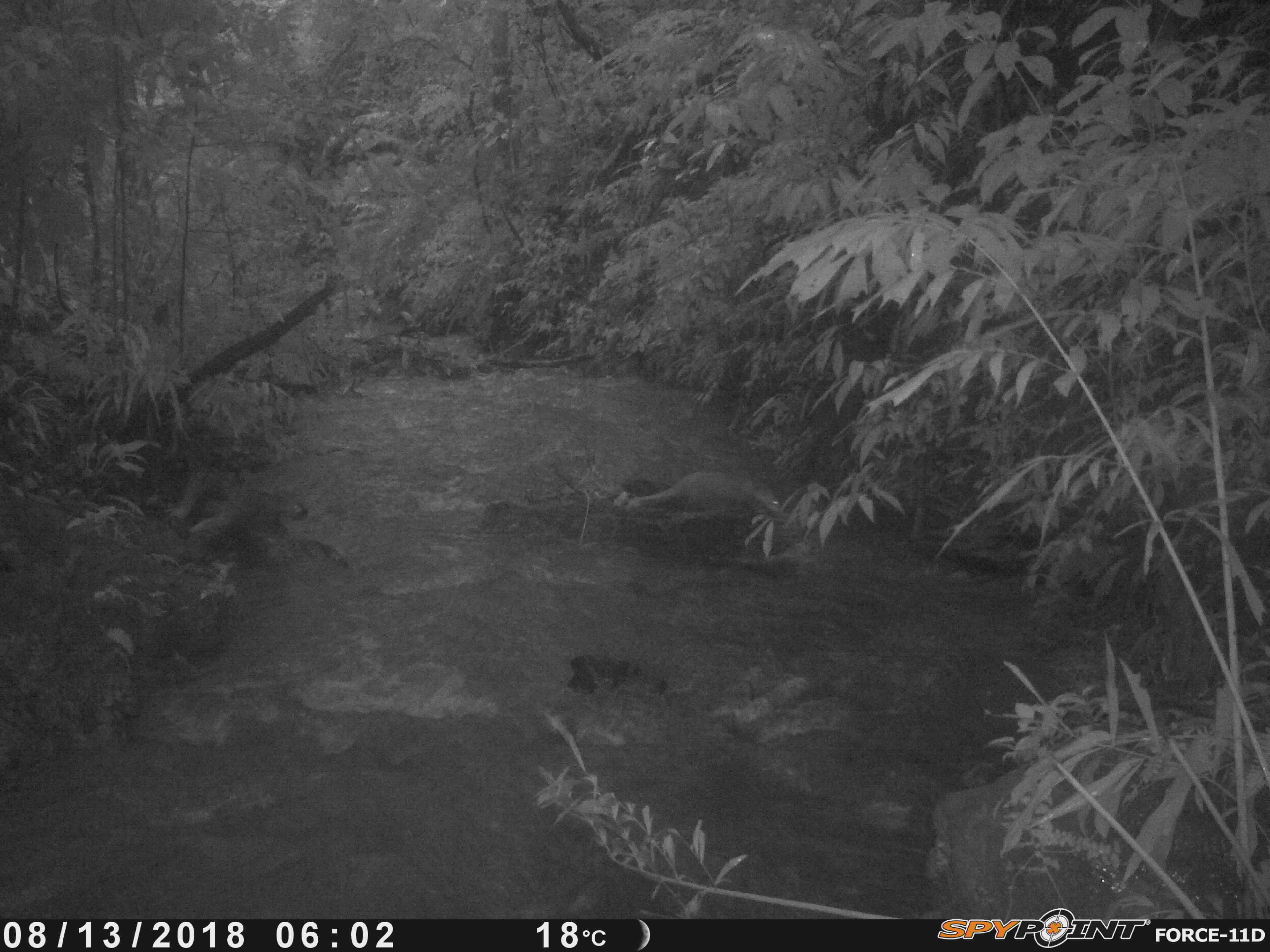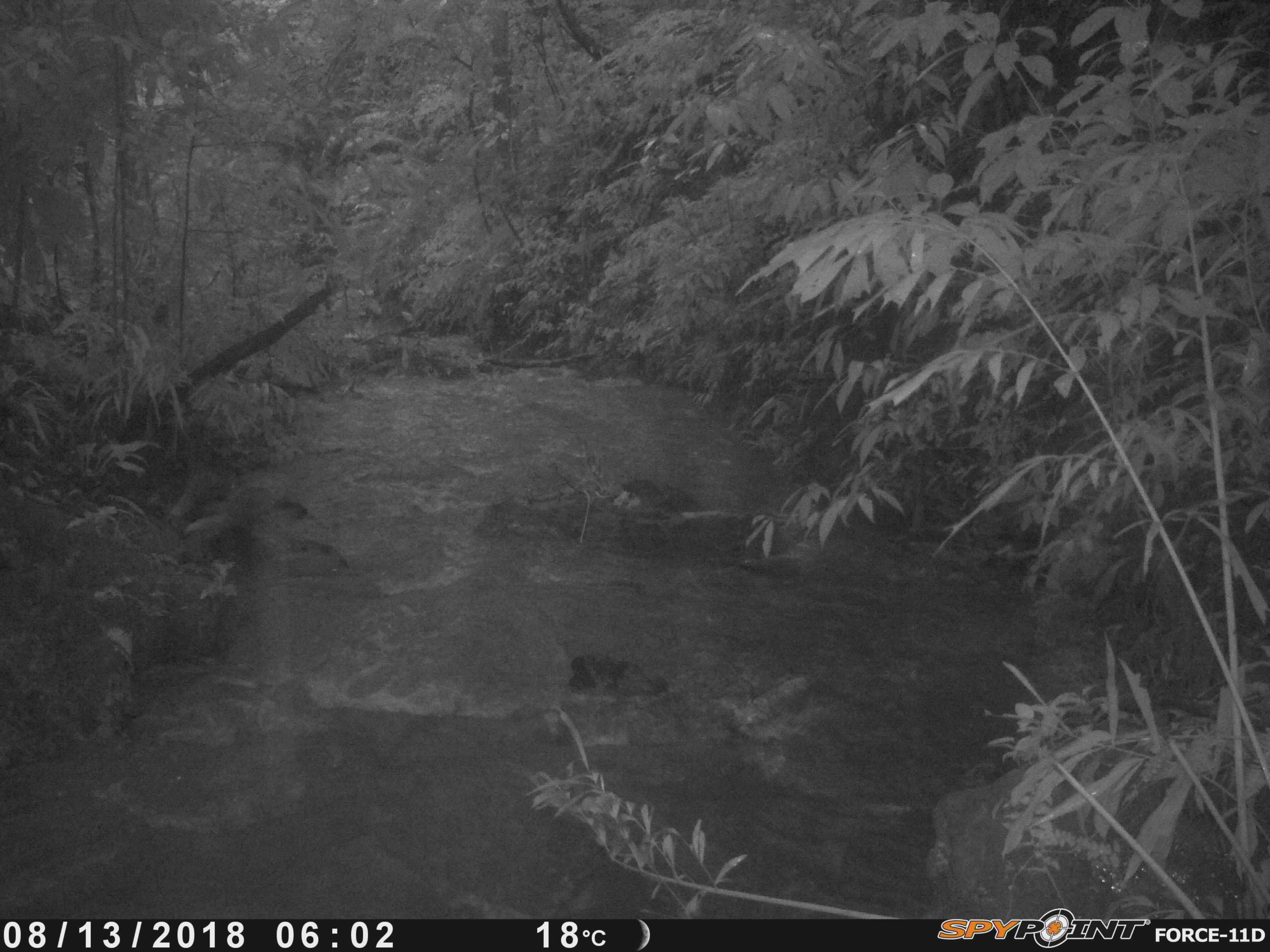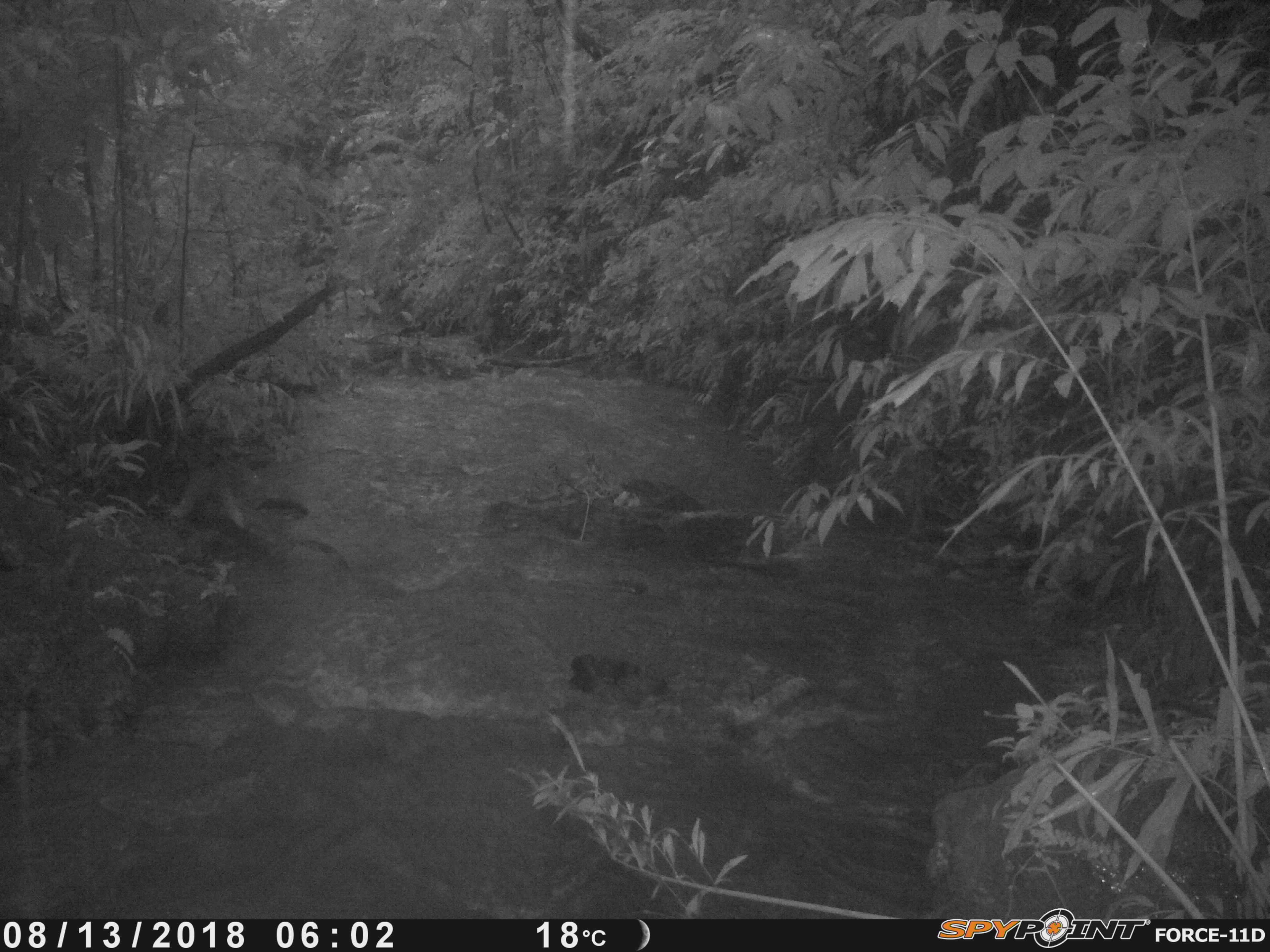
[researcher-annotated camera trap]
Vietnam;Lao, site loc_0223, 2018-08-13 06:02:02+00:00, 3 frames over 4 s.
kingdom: Animalia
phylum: Chordata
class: Mammalia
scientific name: Mammalia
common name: mammal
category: unidentified small mammal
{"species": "unidentified small mammal (mammal) (Mammalia)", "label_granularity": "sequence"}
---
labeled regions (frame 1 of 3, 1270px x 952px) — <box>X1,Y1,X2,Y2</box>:
unidentified small mammal: <box>637,465,781,514</box>